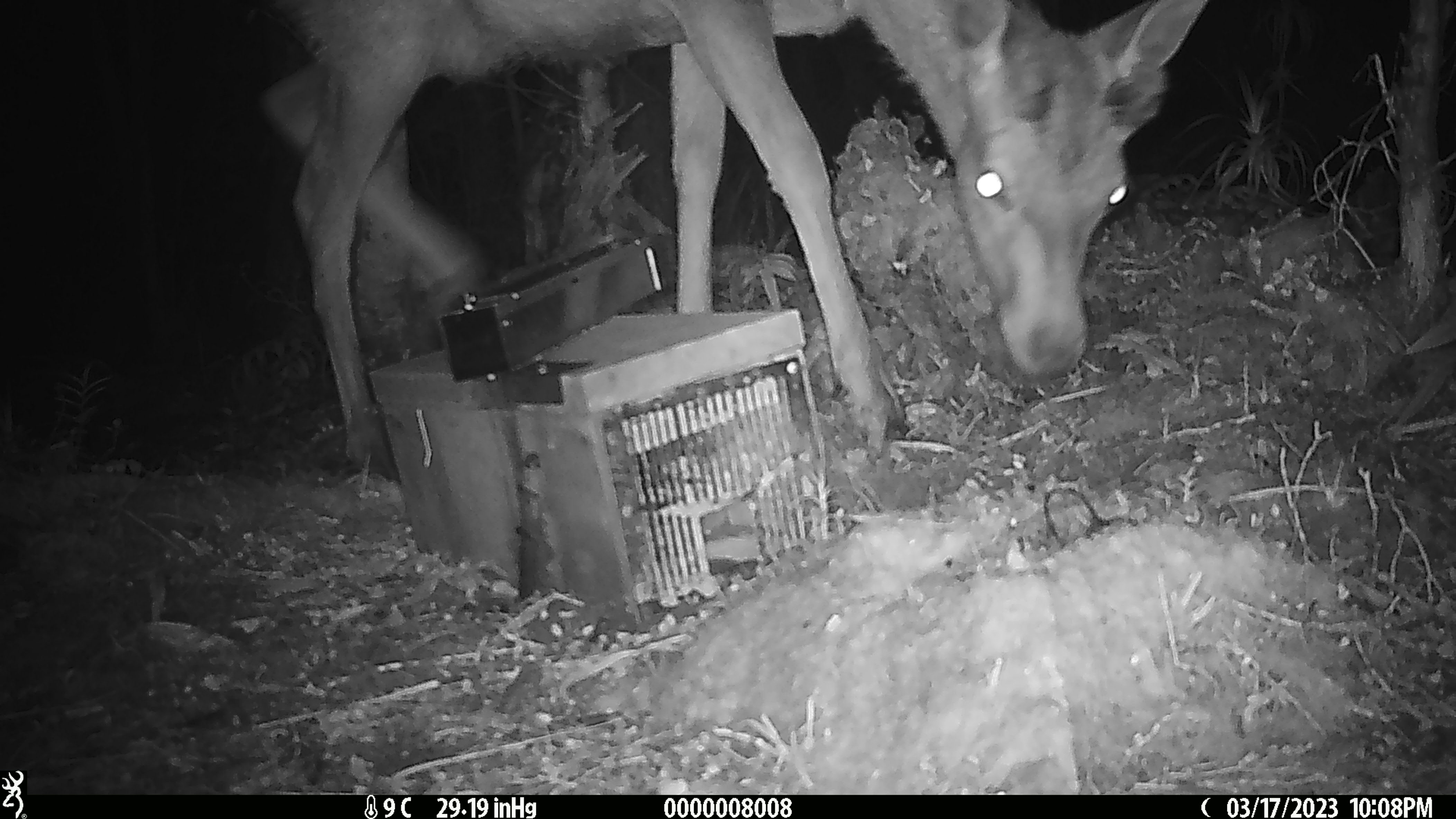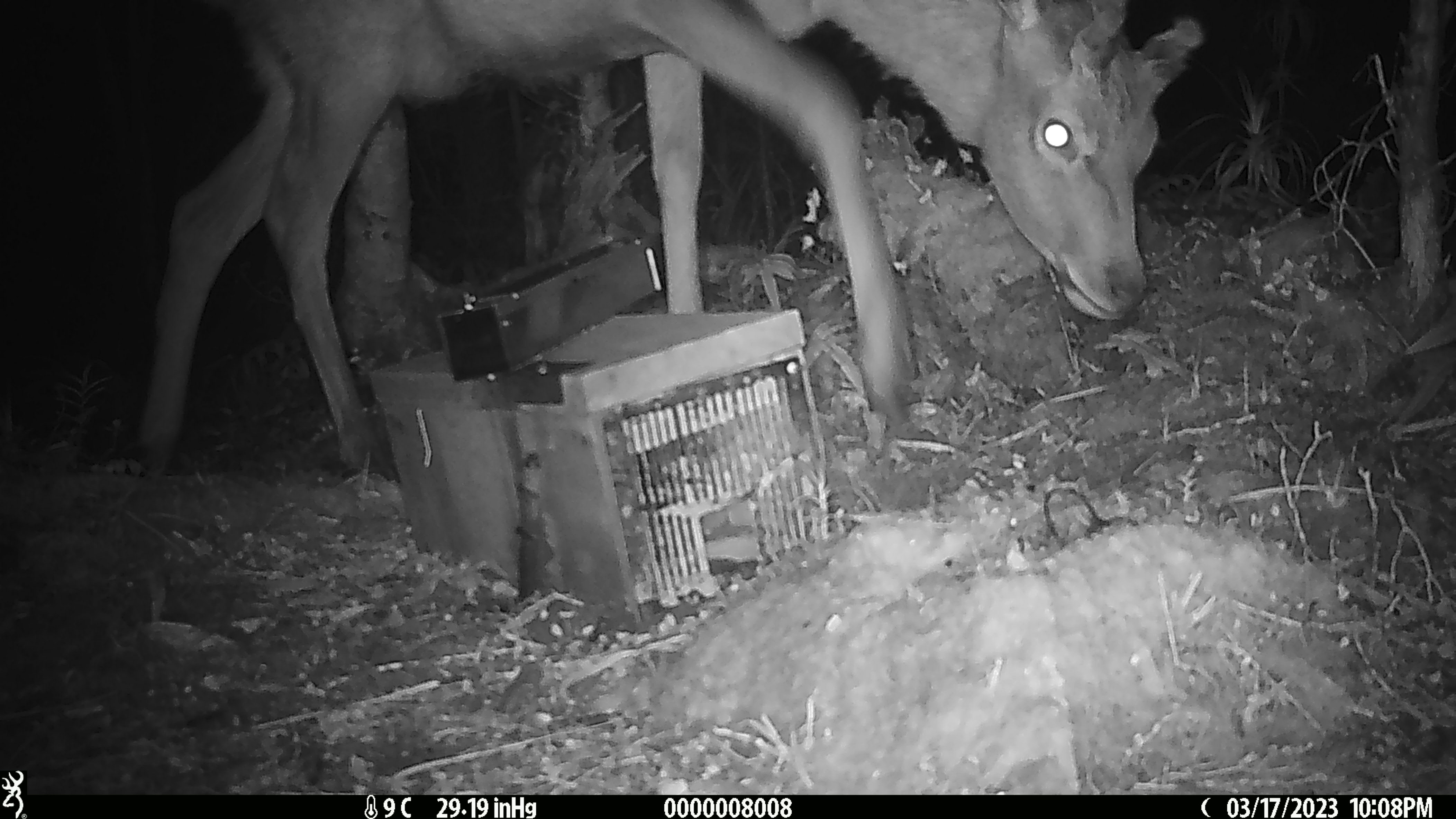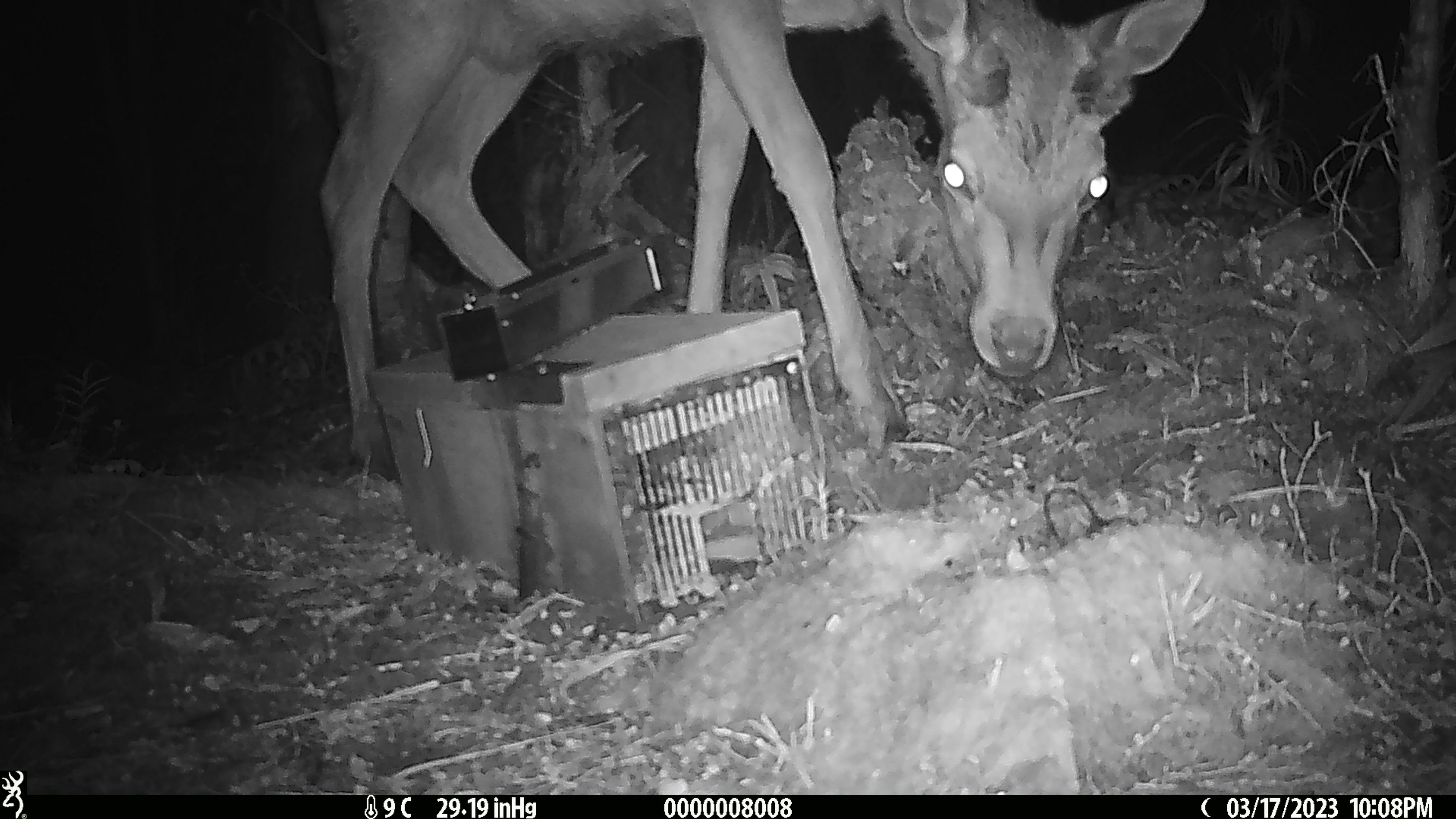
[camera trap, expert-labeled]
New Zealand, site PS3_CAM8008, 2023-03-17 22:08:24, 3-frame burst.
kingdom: Animalia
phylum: Chordata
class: Mammalia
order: Artiodactyla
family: Cervidae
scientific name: Cervidae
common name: deer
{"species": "deer (Cervidae)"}